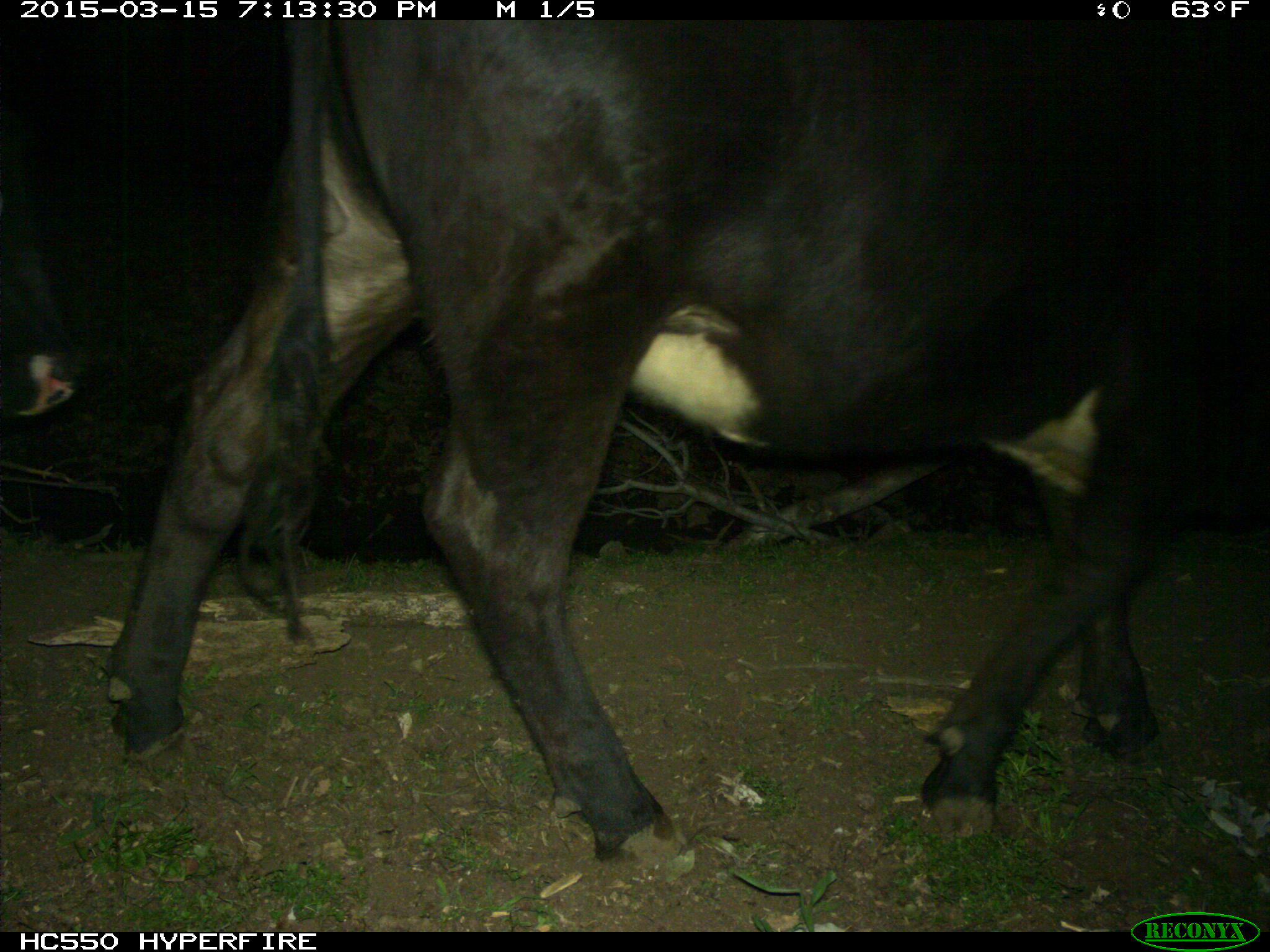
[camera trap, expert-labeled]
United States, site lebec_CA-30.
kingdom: Animalia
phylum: Chordata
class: Mammalia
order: Artiodactyla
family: Bovidae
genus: Bos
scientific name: Bos taurus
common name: domestic cow